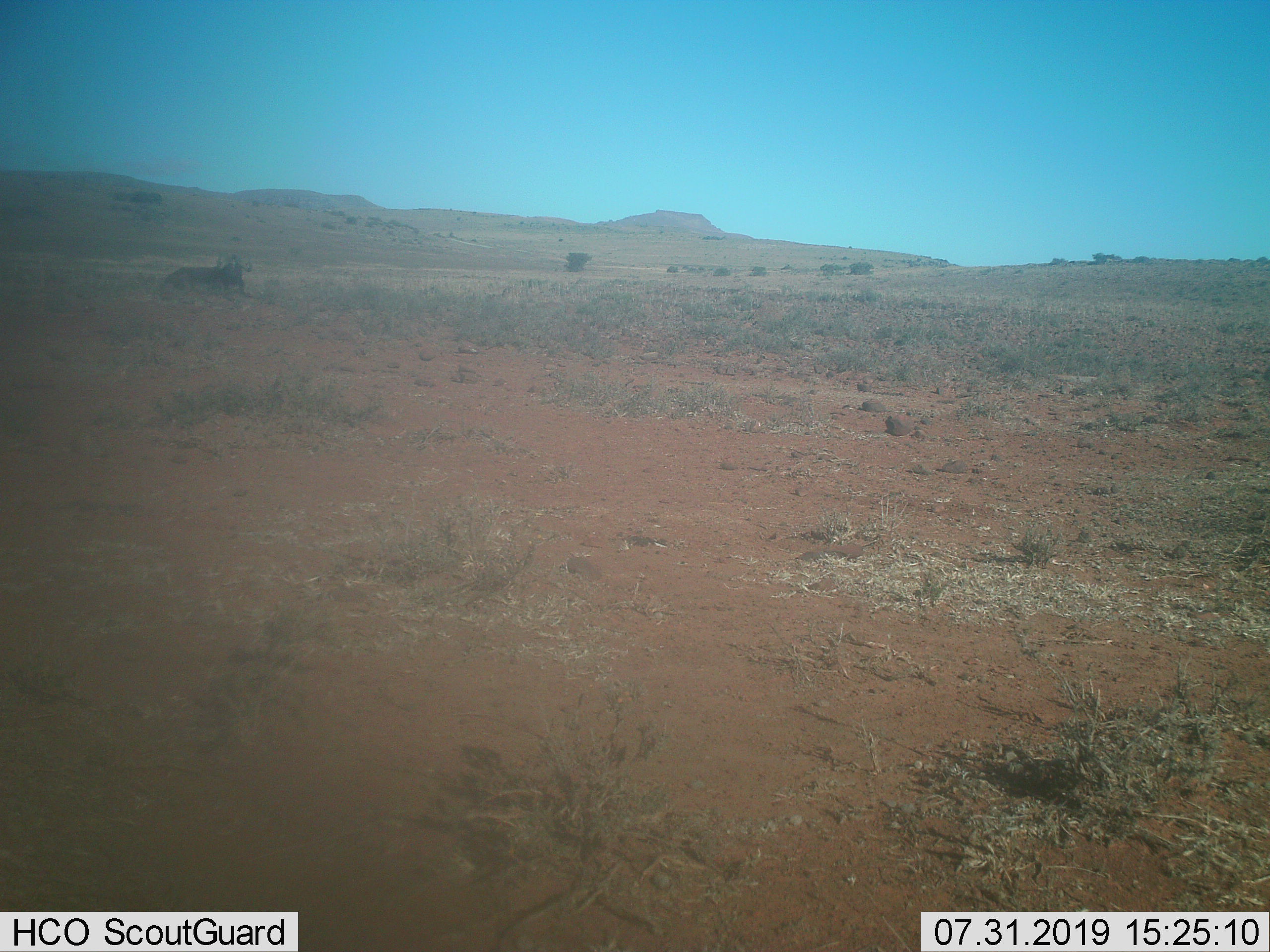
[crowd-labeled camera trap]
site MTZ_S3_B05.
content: unidentified animal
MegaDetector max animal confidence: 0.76